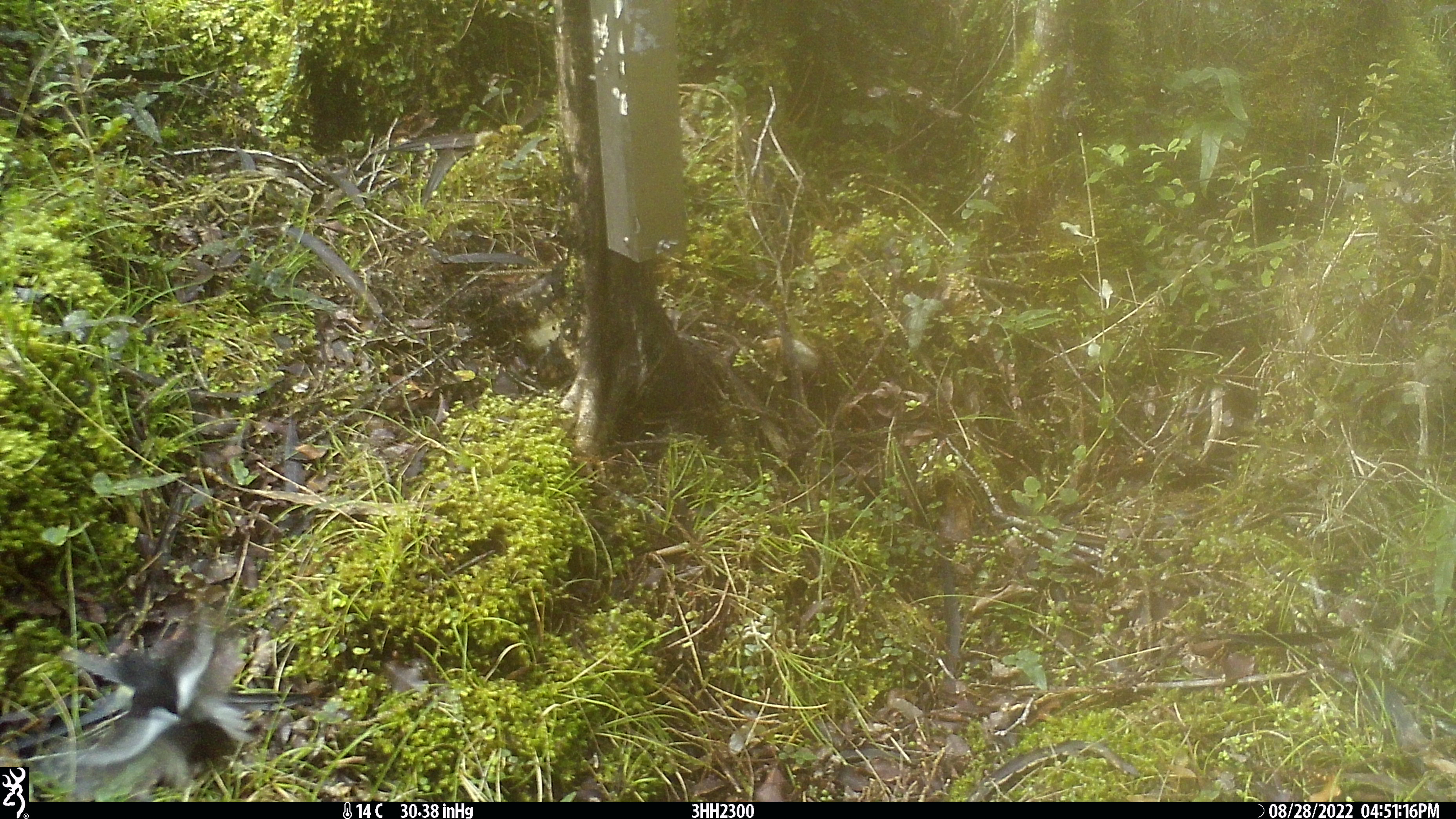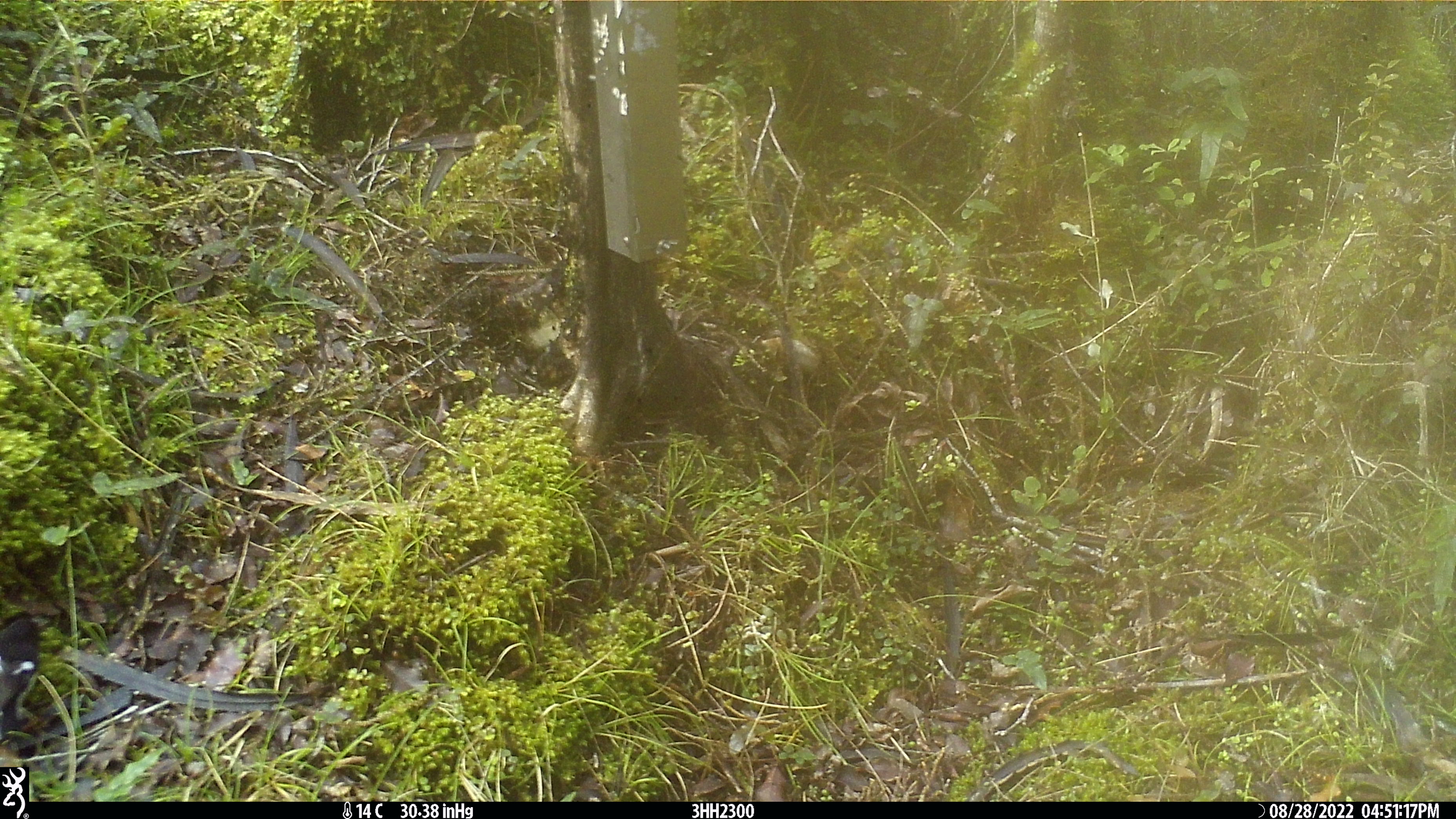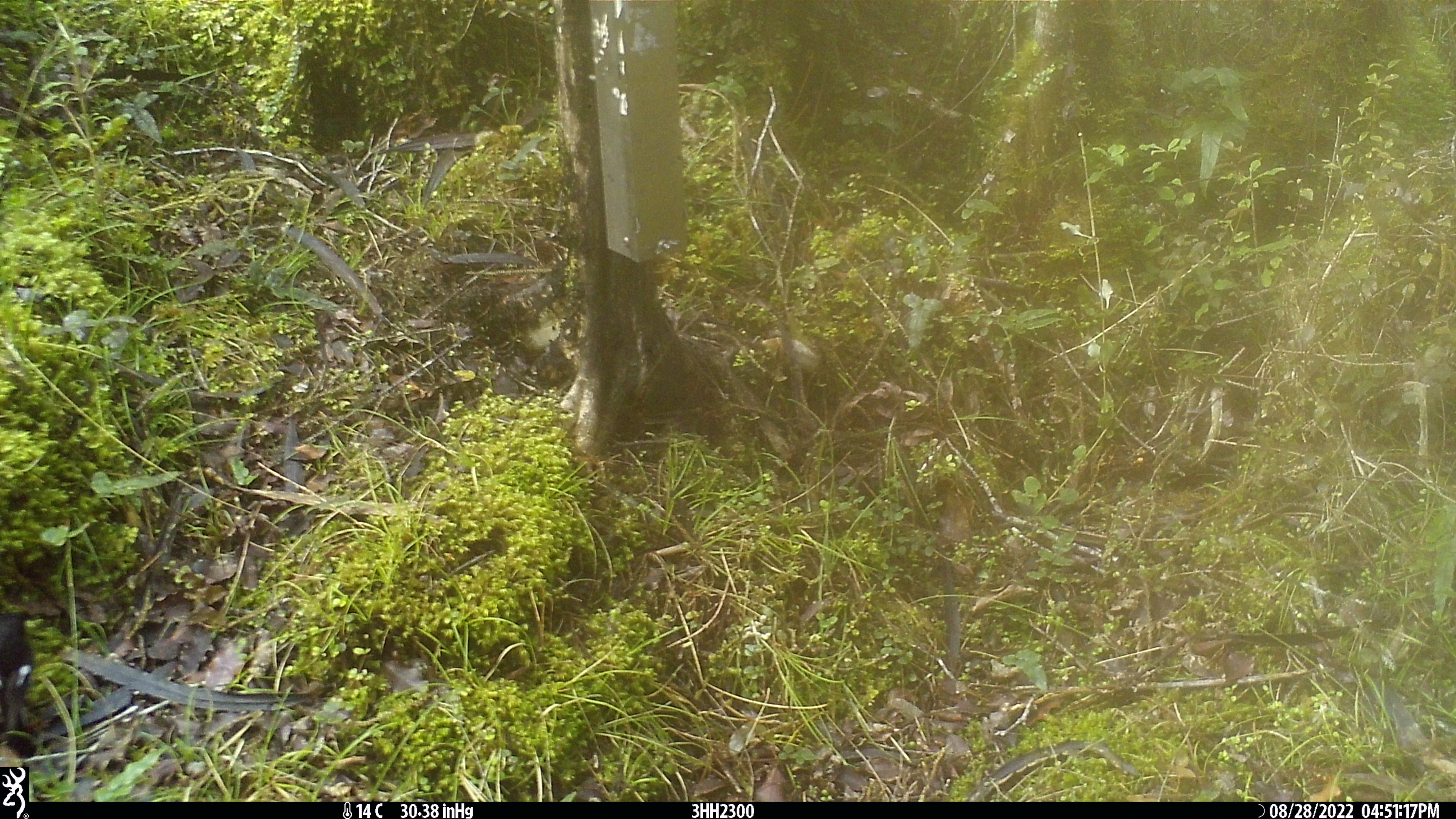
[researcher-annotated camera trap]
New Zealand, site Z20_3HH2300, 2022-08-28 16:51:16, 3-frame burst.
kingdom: Animalia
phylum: Chordata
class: Aves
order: Passeriformes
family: Petroicidae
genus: Petroica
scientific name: Petroica macrocephala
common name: tomtit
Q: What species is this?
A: Tomtit (Petroica macrocephala).